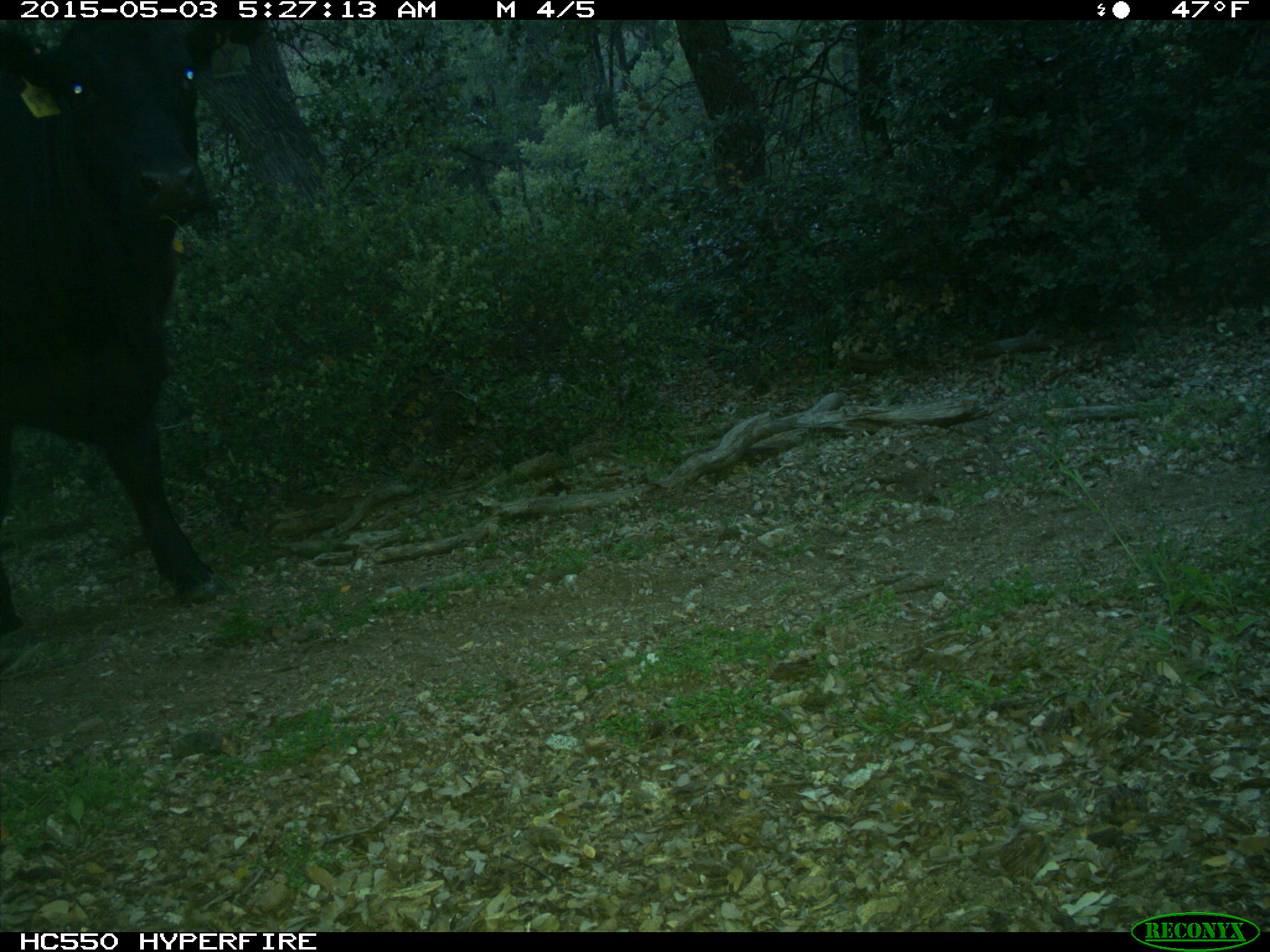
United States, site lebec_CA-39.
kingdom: Animalia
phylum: Chordata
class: Mammalia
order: Artiodactyla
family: Bovidae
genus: Bos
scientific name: Bos taurus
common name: domestic cow